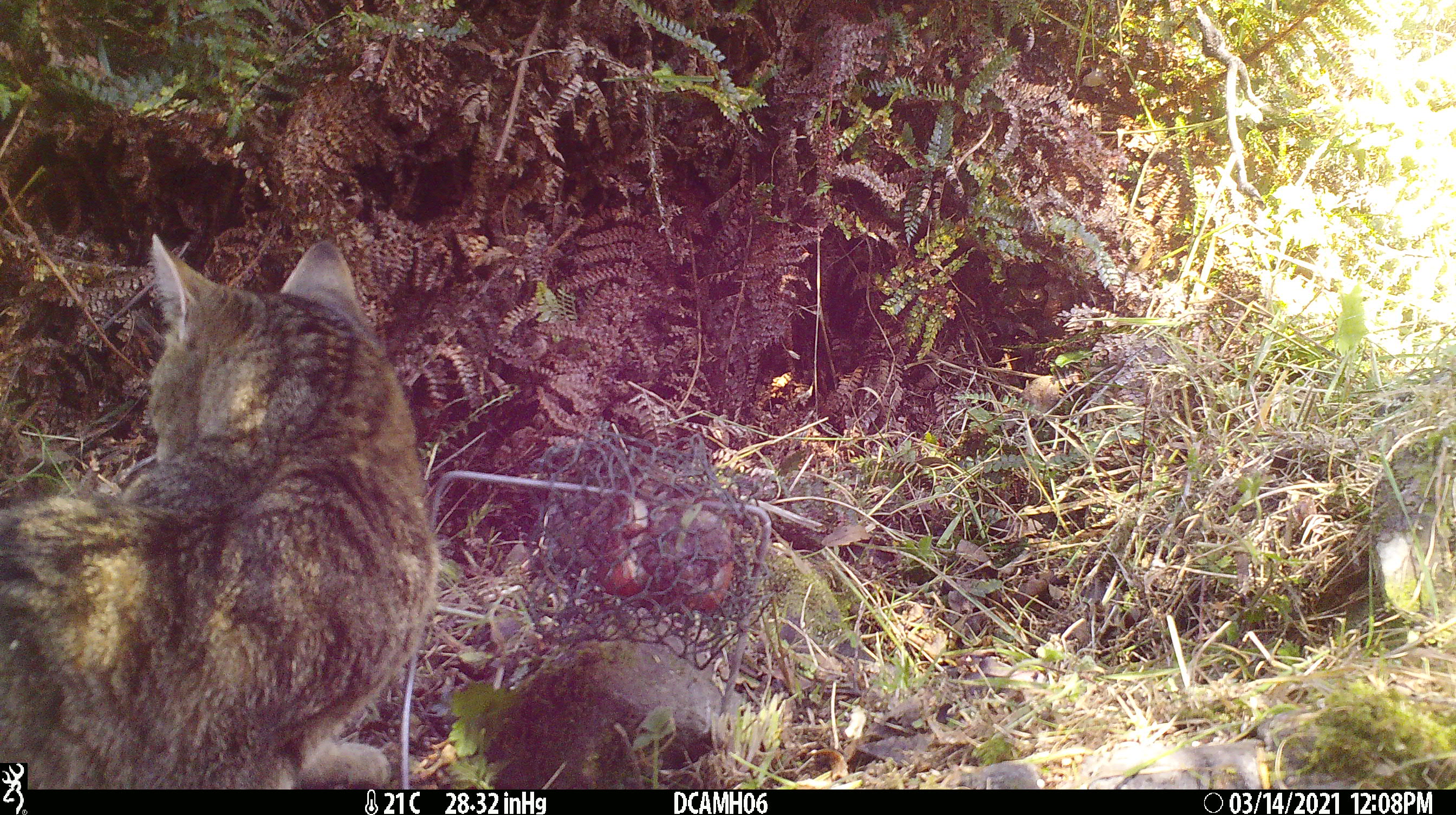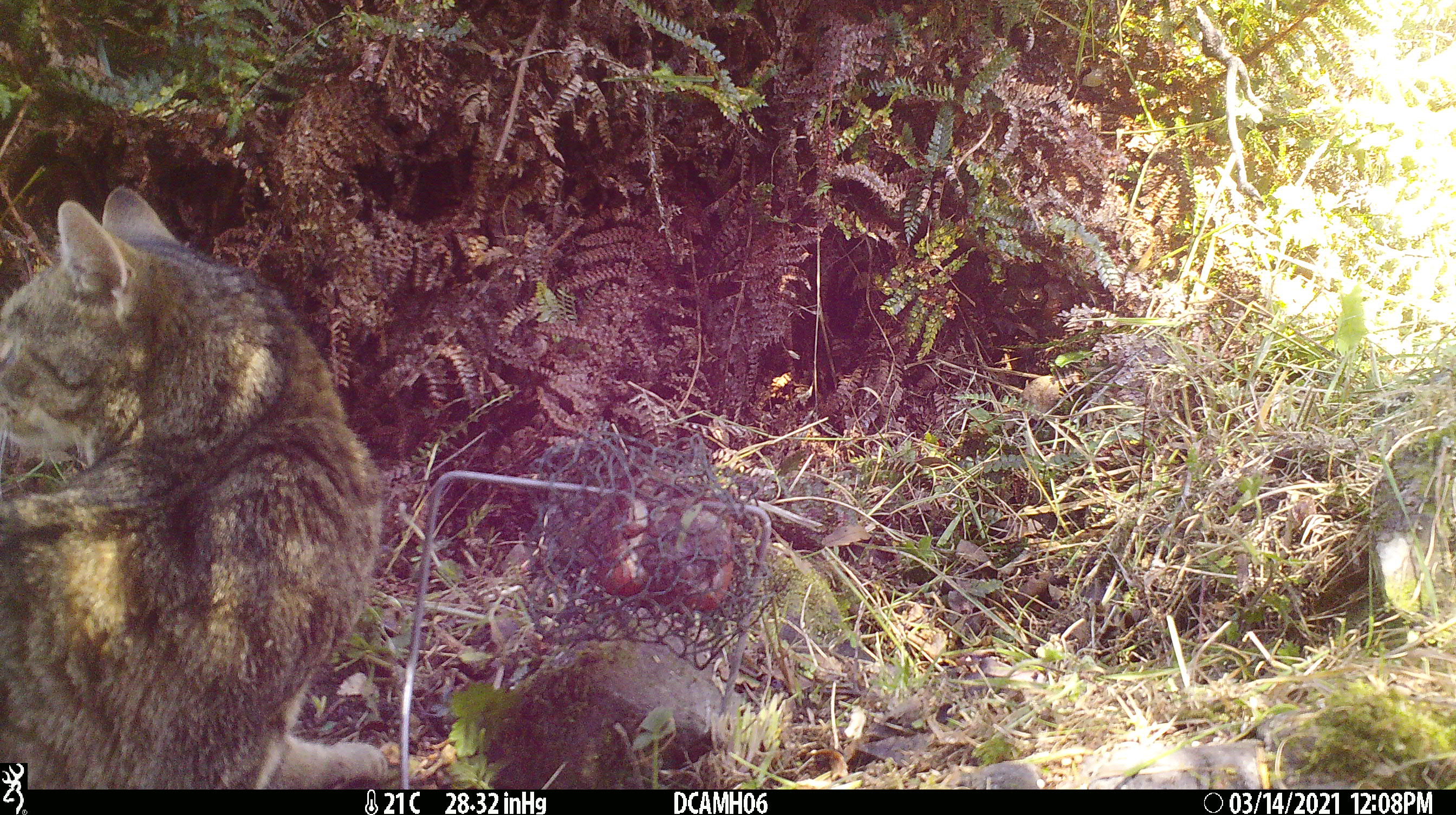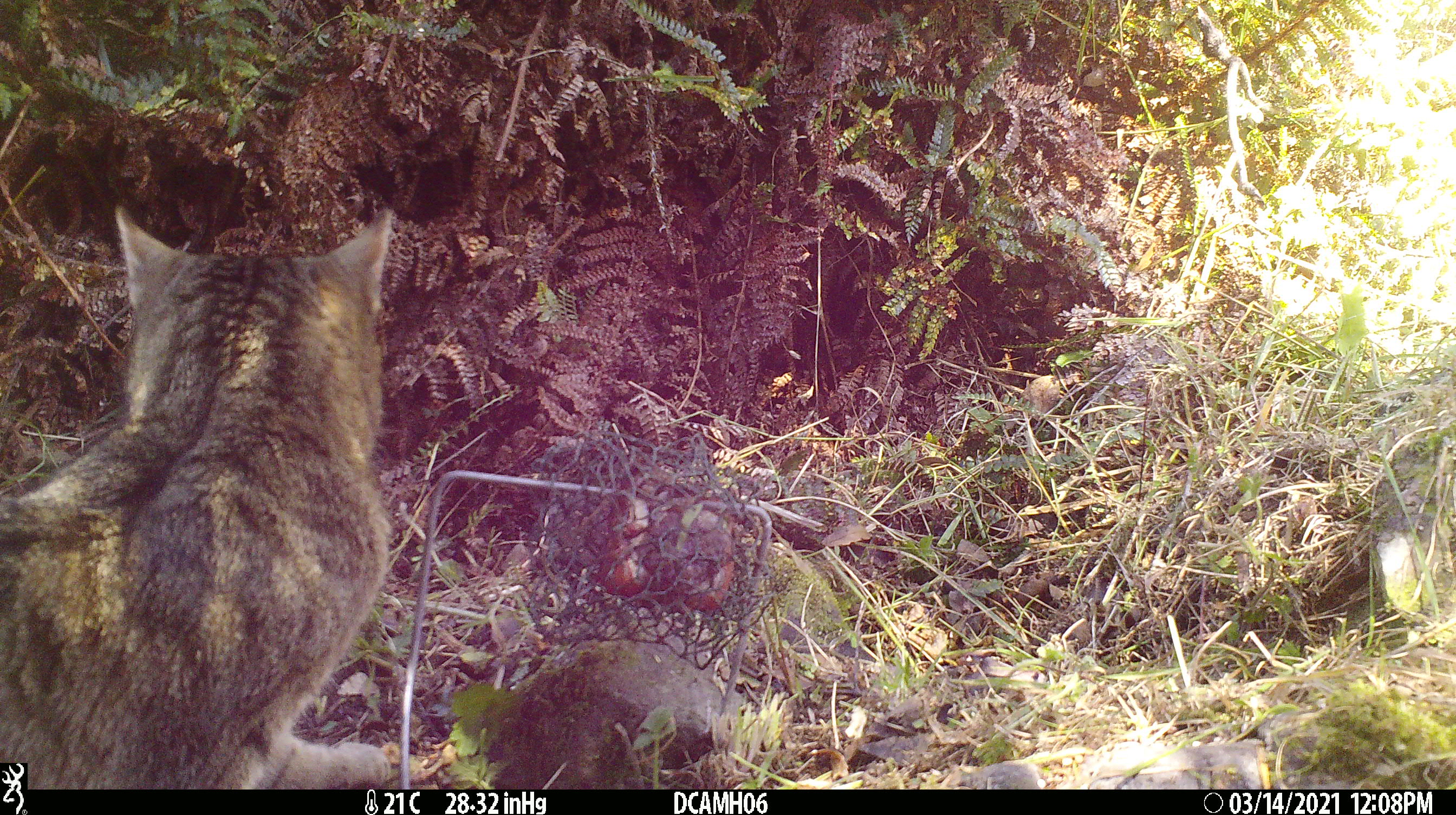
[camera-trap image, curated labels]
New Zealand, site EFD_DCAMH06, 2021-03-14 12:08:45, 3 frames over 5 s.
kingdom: Animalia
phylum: Chordata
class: Mammalia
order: Carnivora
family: Felidae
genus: Felis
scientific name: Felis catus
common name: domestic cat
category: cat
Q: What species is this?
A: Cat (domestic cat) (Felis catus).